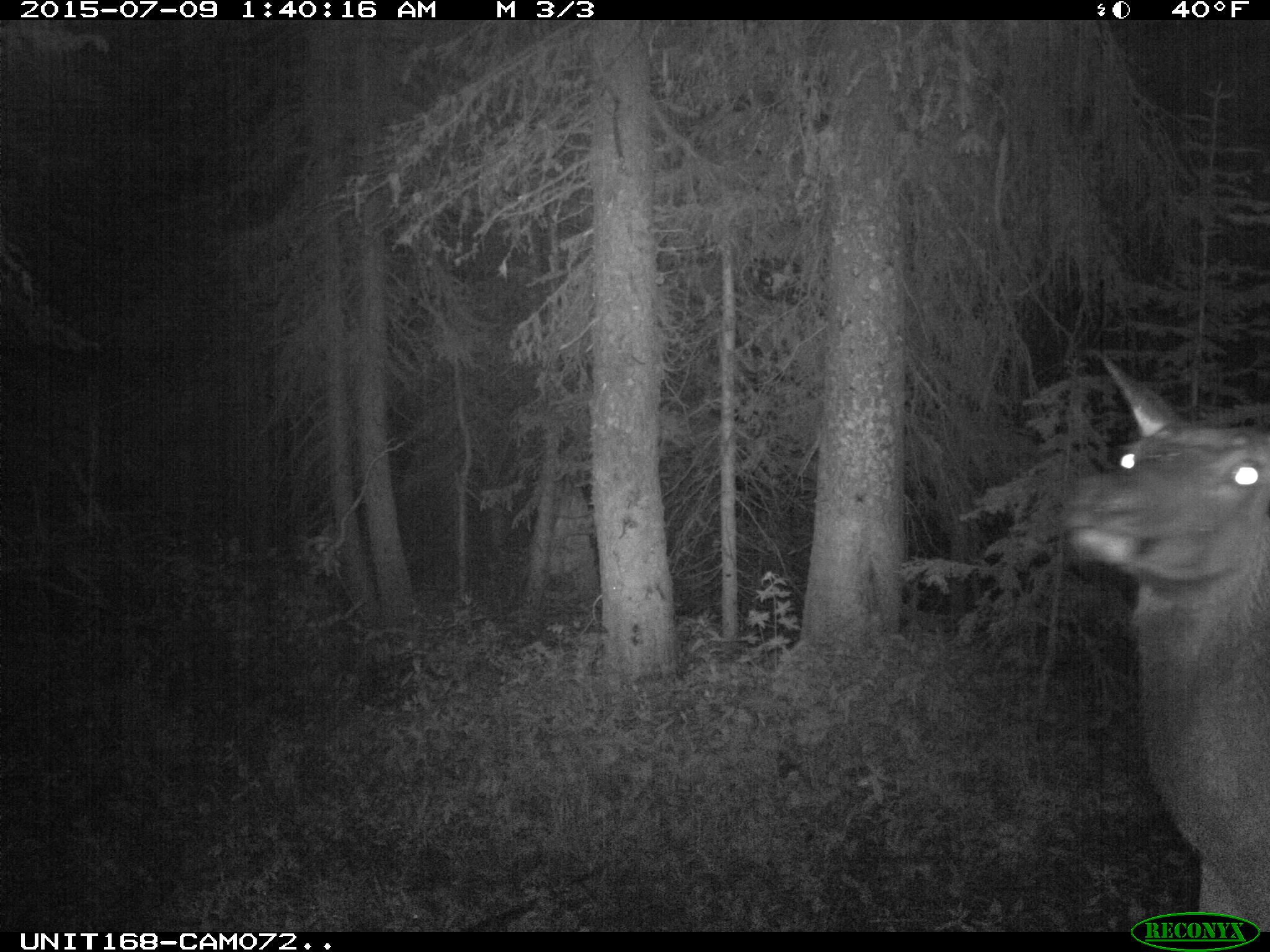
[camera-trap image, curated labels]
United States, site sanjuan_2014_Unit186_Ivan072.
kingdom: Animalia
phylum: Chordata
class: Mammalia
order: Artiodactyla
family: Cervidae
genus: Cervus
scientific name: Cervus elaphus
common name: red deer